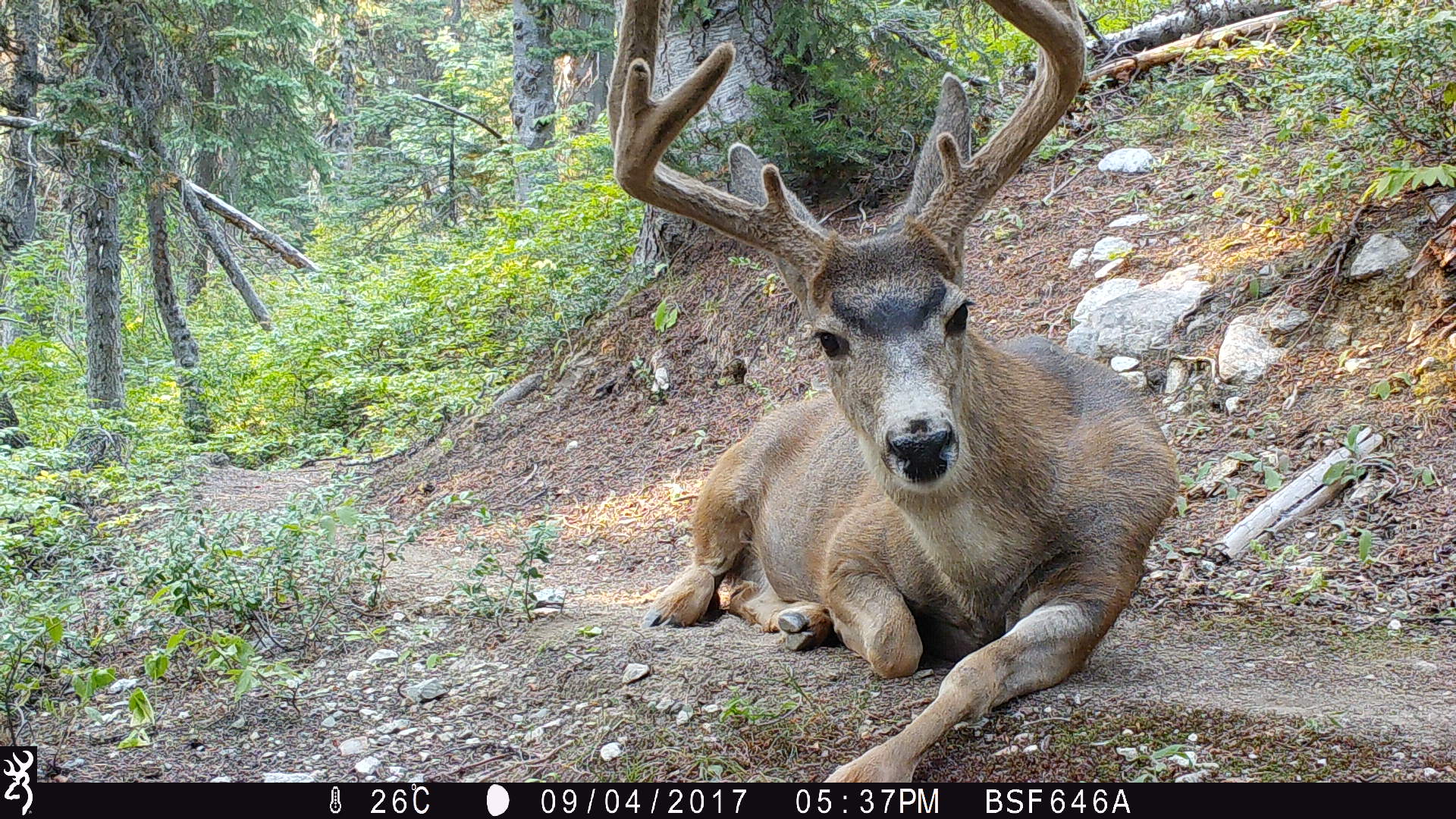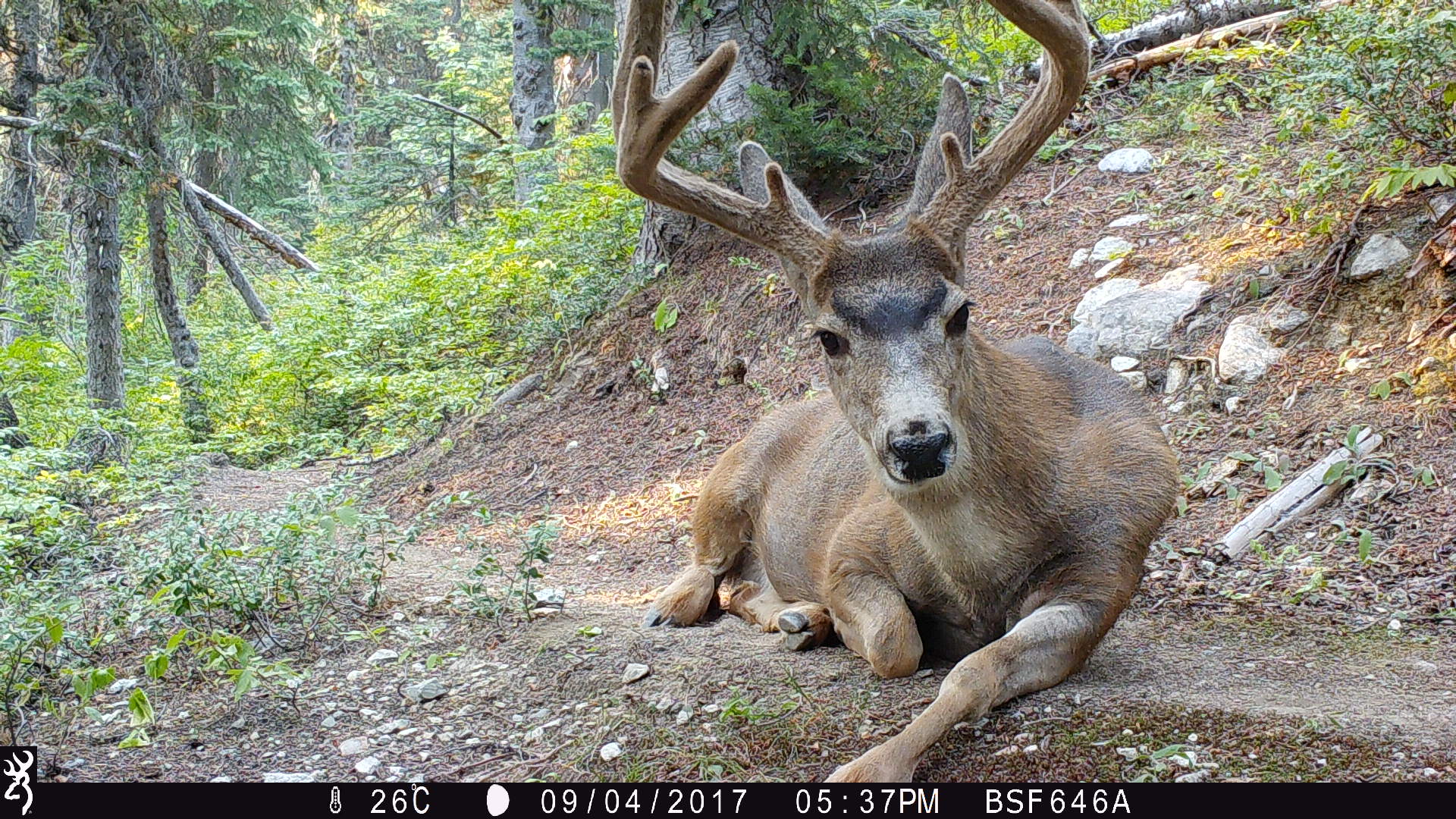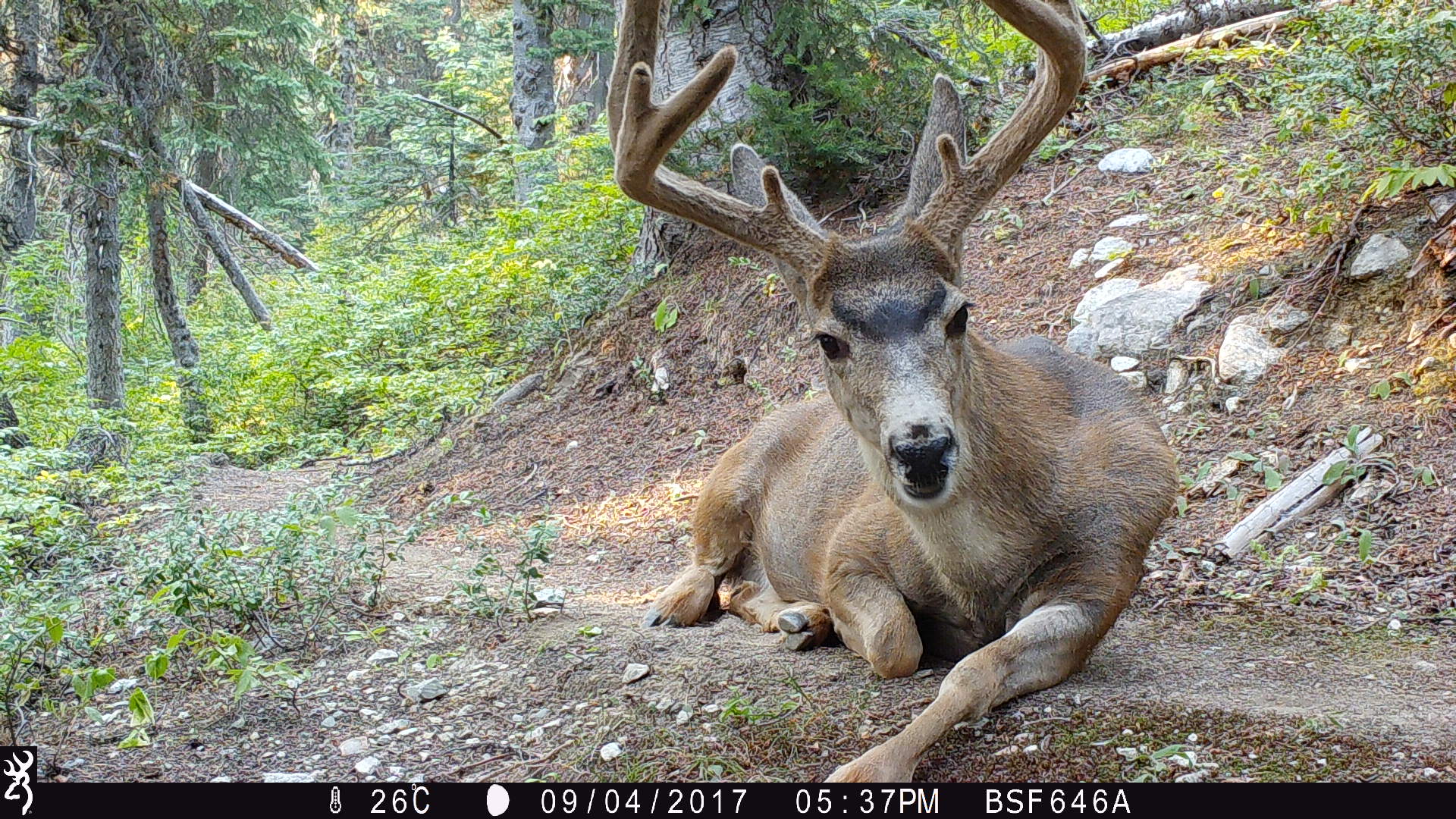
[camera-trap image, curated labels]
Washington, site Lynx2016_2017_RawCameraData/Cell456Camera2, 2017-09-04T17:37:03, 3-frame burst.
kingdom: Animalia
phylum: Chordata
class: Mammalia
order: Artiodactyla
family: Cervidae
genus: Odocoileus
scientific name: Odocoileus hemionus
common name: mule deer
Odocoileus hemionus (mule deer). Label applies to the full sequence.